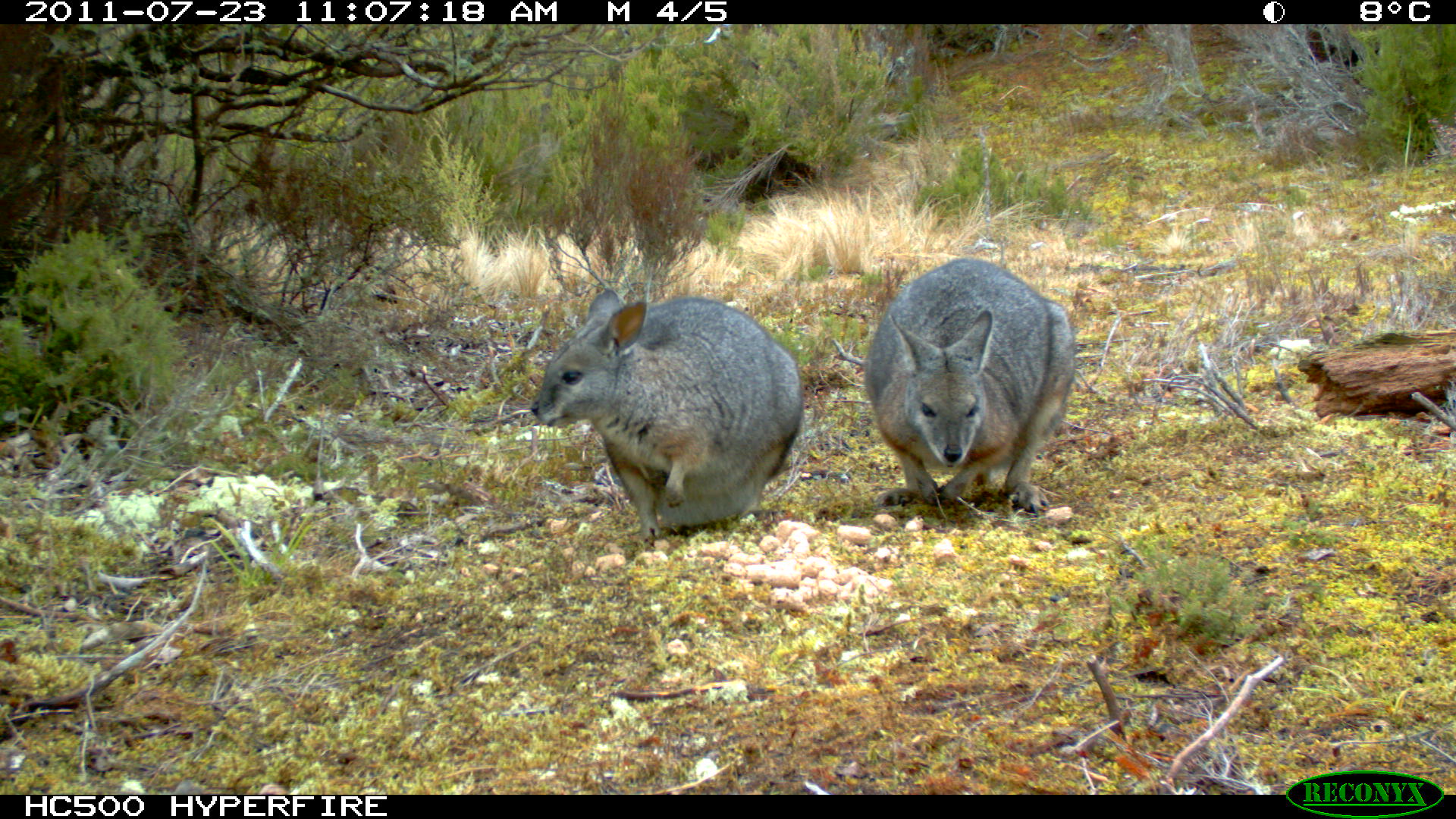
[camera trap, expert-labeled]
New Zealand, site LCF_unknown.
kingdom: Animalia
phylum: Chordata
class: Mammalia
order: Diprotodontia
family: Macropodidae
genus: Notamacropus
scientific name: Notamacropus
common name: wallaby